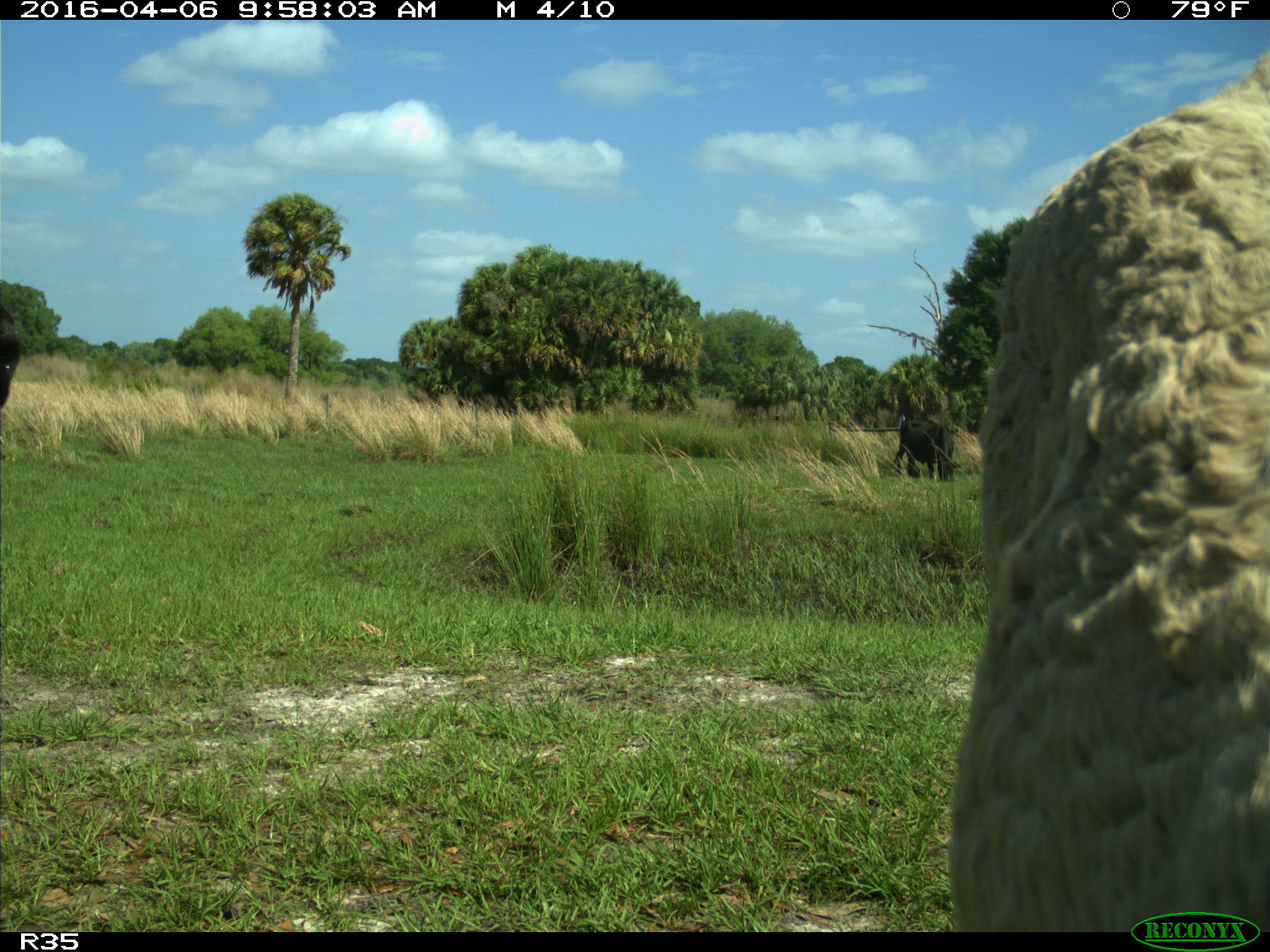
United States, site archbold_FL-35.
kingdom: Animalia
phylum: Chordata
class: Mammalia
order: Artiodactyla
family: Bovidae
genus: Bos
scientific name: Bos taurus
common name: domestic cow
Bos taurus (domestic cow).